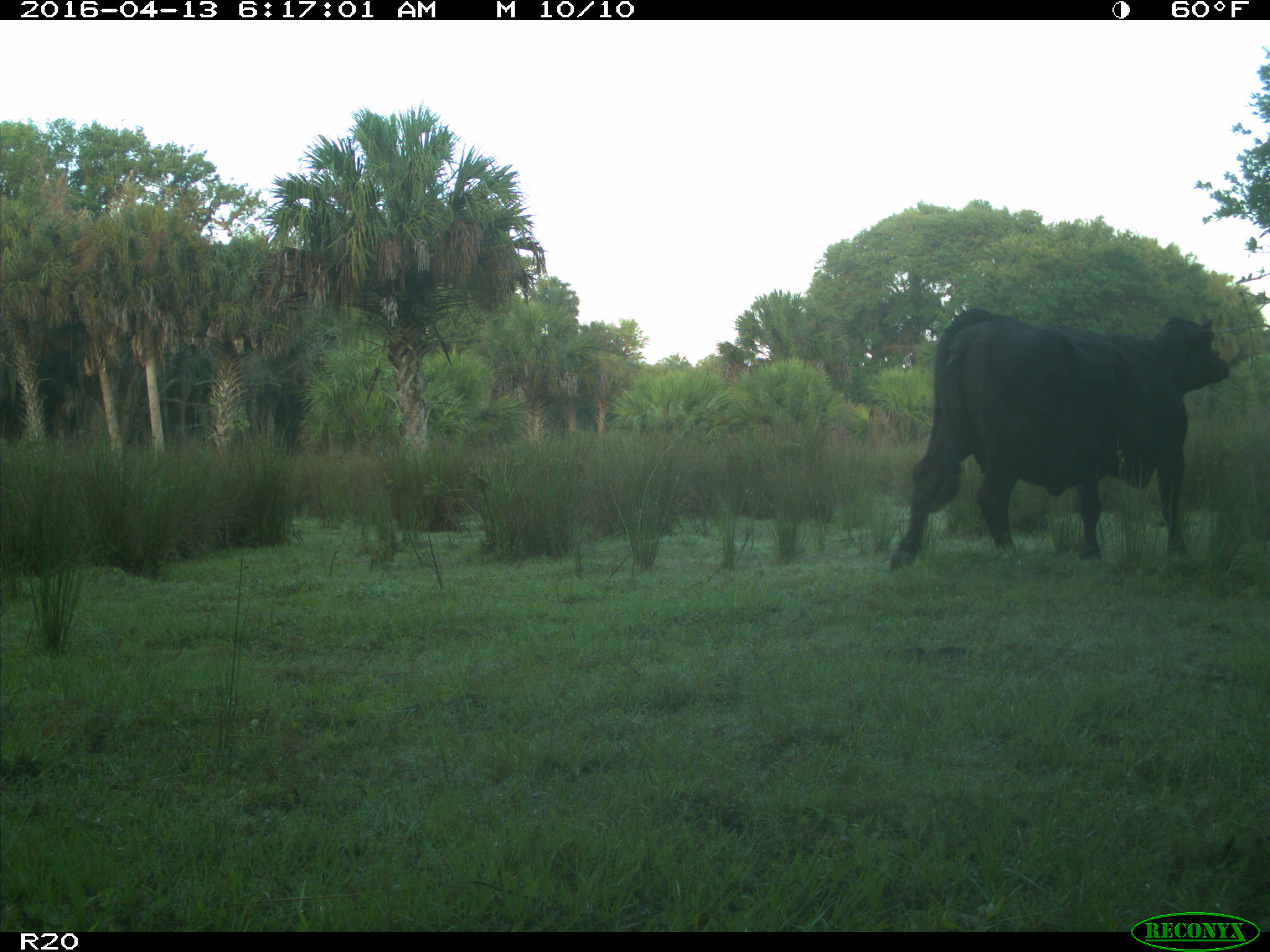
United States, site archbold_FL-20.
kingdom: Animalia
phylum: Chordata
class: Mammalia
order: Artiodactyla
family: Bovidae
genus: Bos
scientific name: Bos taurus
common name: domestic cow